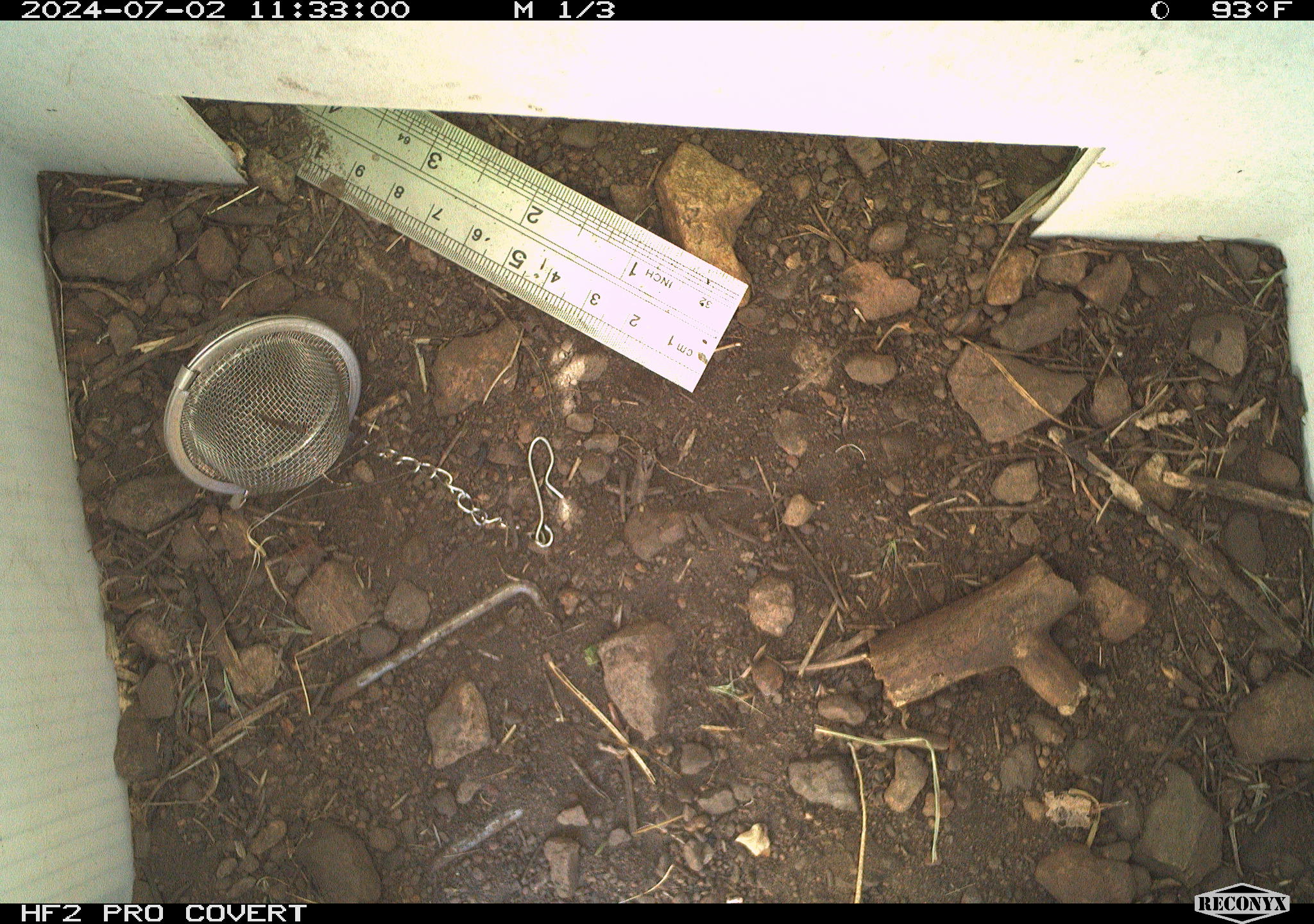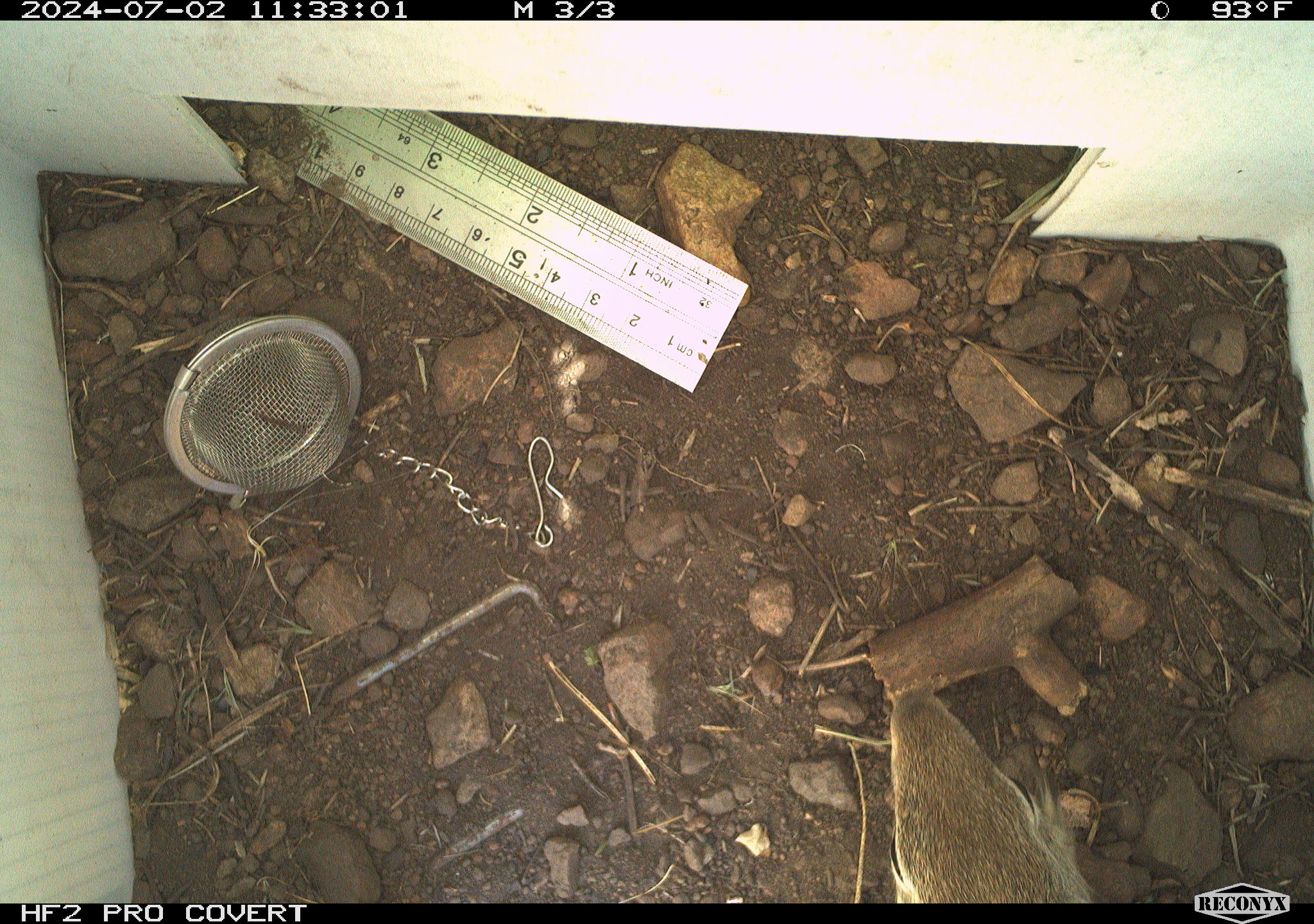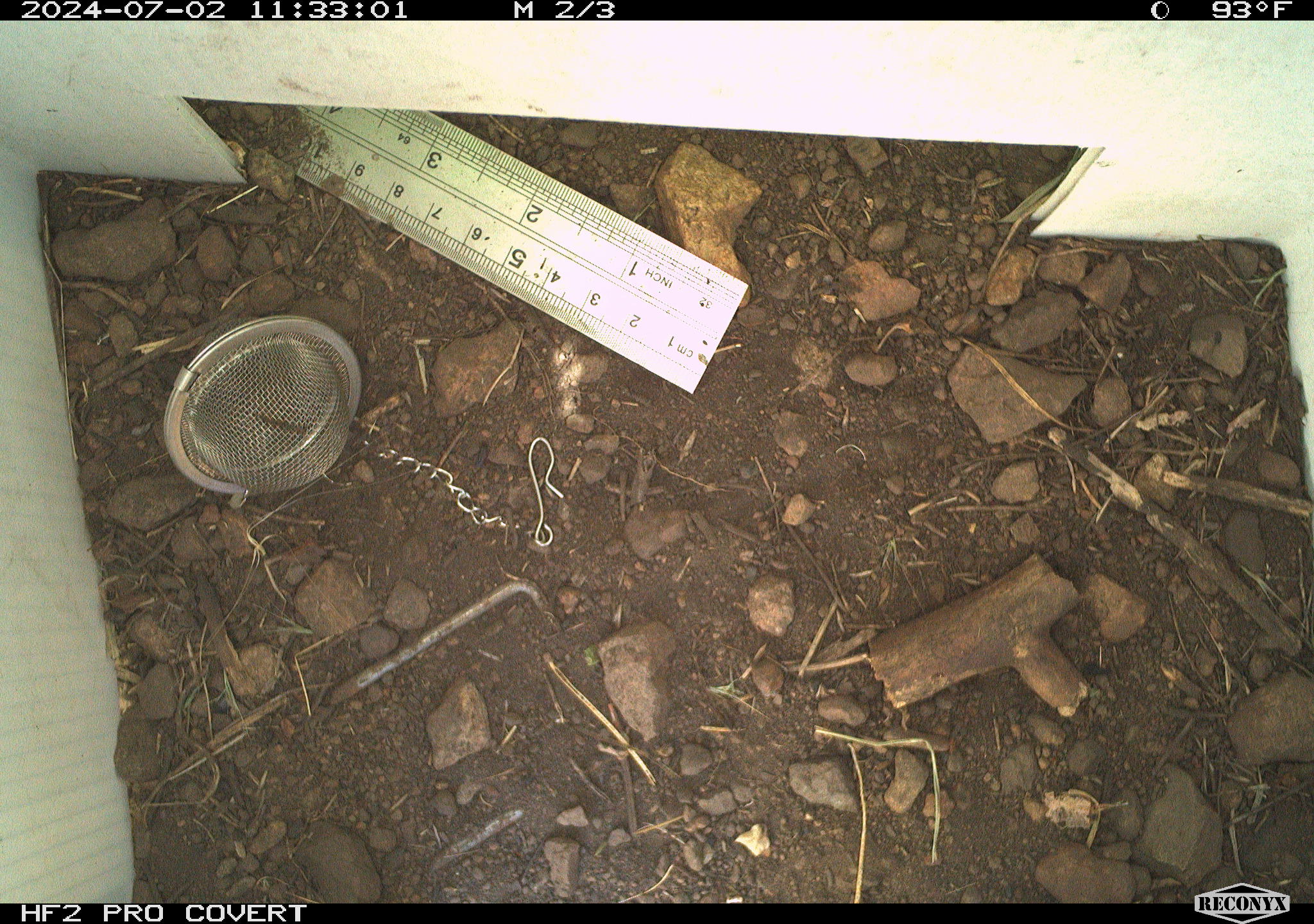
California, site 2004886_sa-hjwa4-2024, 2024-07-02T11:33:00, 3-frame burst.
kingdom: Animalia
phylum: Chordata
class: Mammalia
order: Rodentia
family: Sciuridae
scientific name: Sciuridae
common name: squirrels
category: sciuridae family